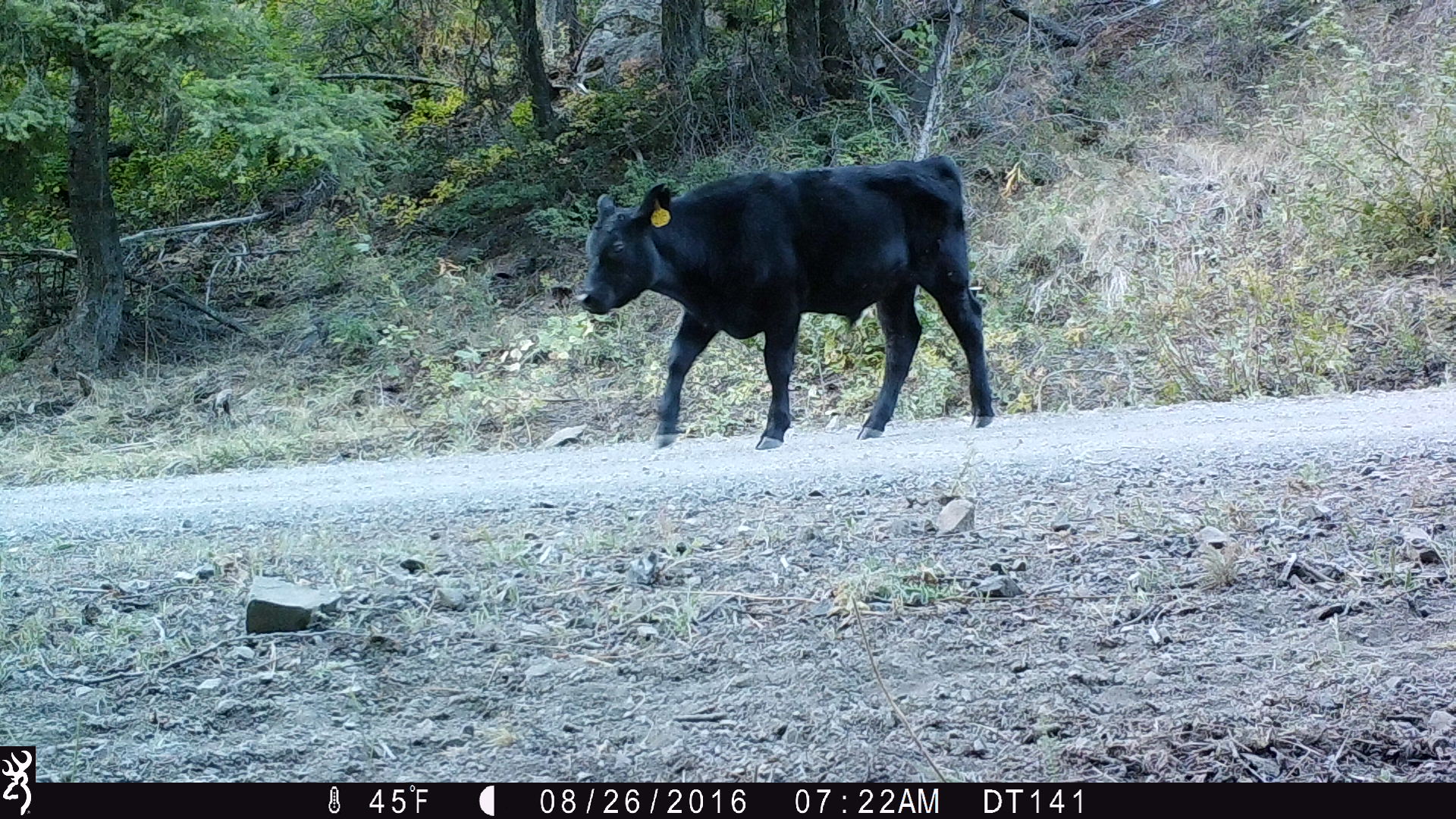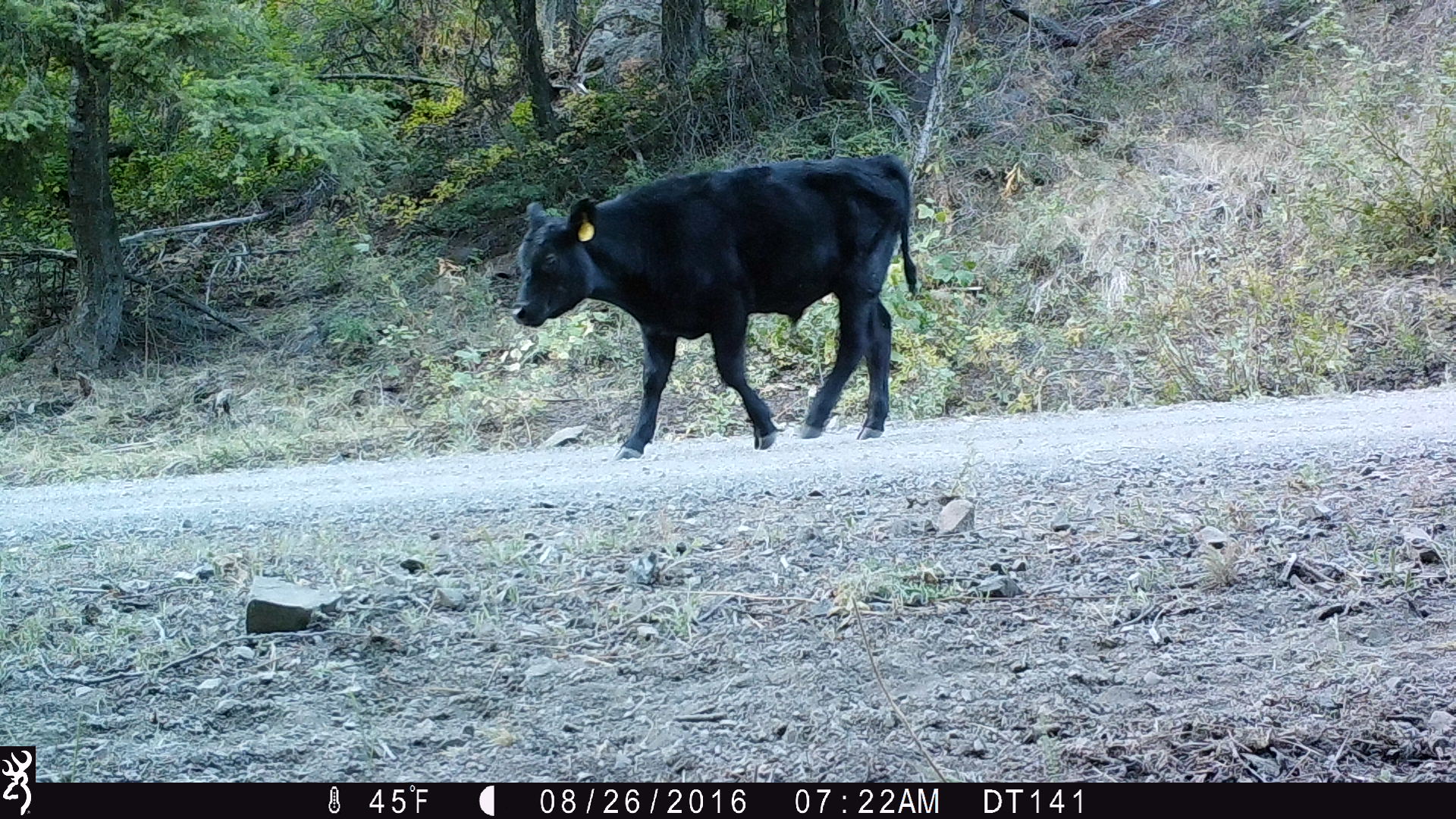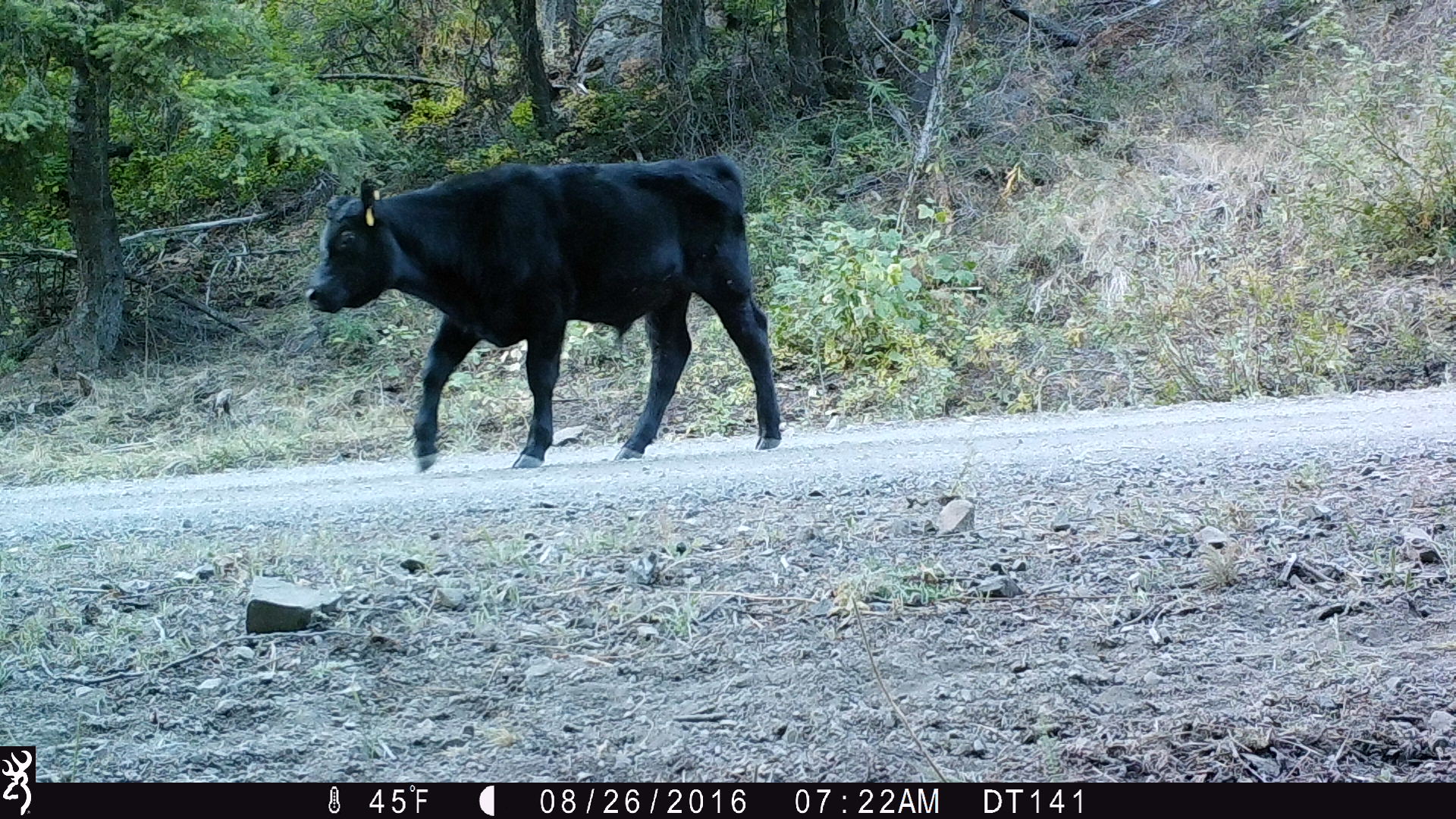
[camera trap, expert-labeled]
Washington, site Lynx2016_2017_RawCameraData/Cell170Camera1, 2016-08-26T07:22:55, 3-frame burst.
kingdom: Animalia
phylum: Chordata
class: Mammalia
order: Artiodactyla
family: Bovidae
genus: Bos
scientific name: Bos taurus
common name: domestic cattle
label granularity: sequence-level